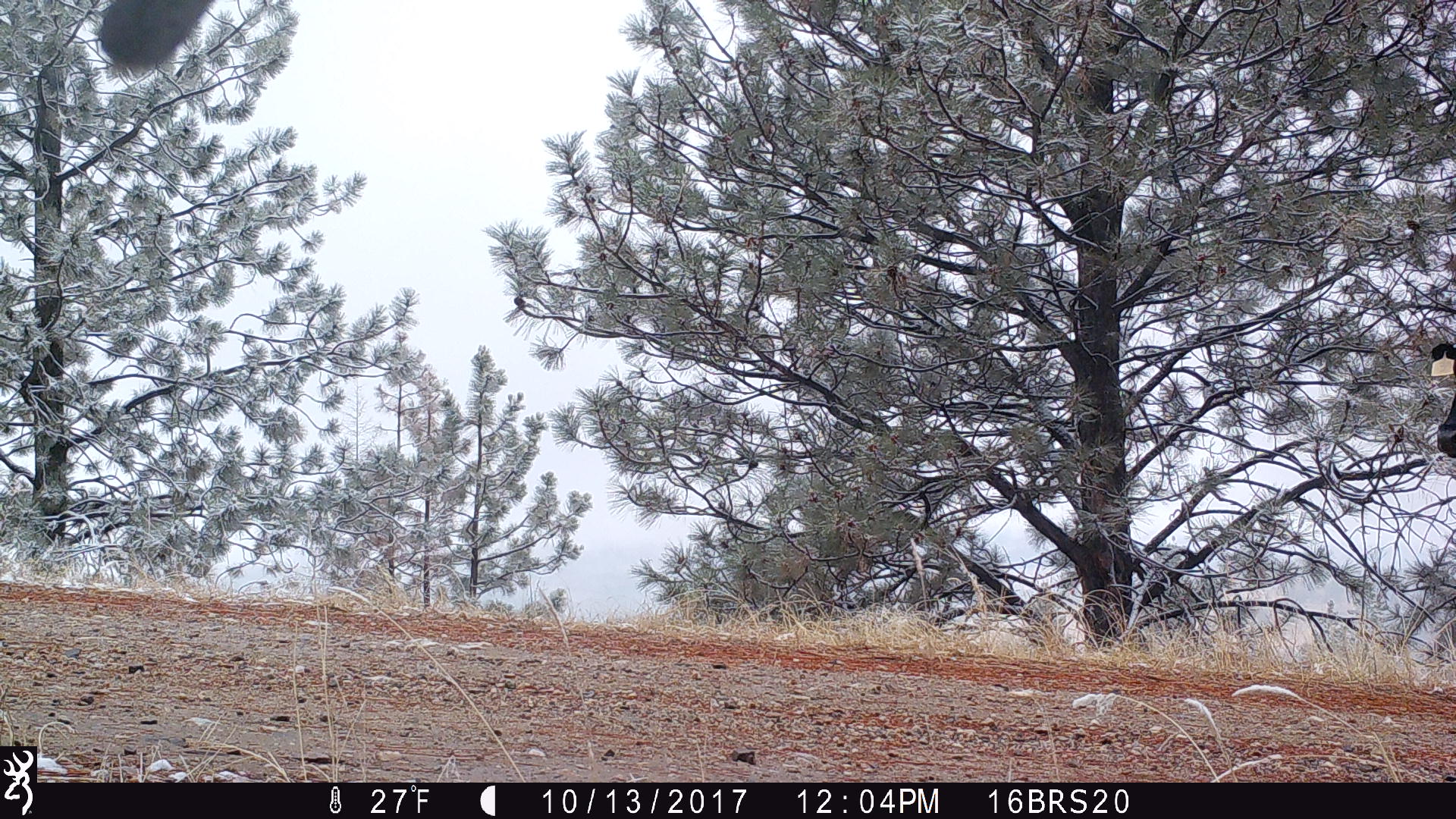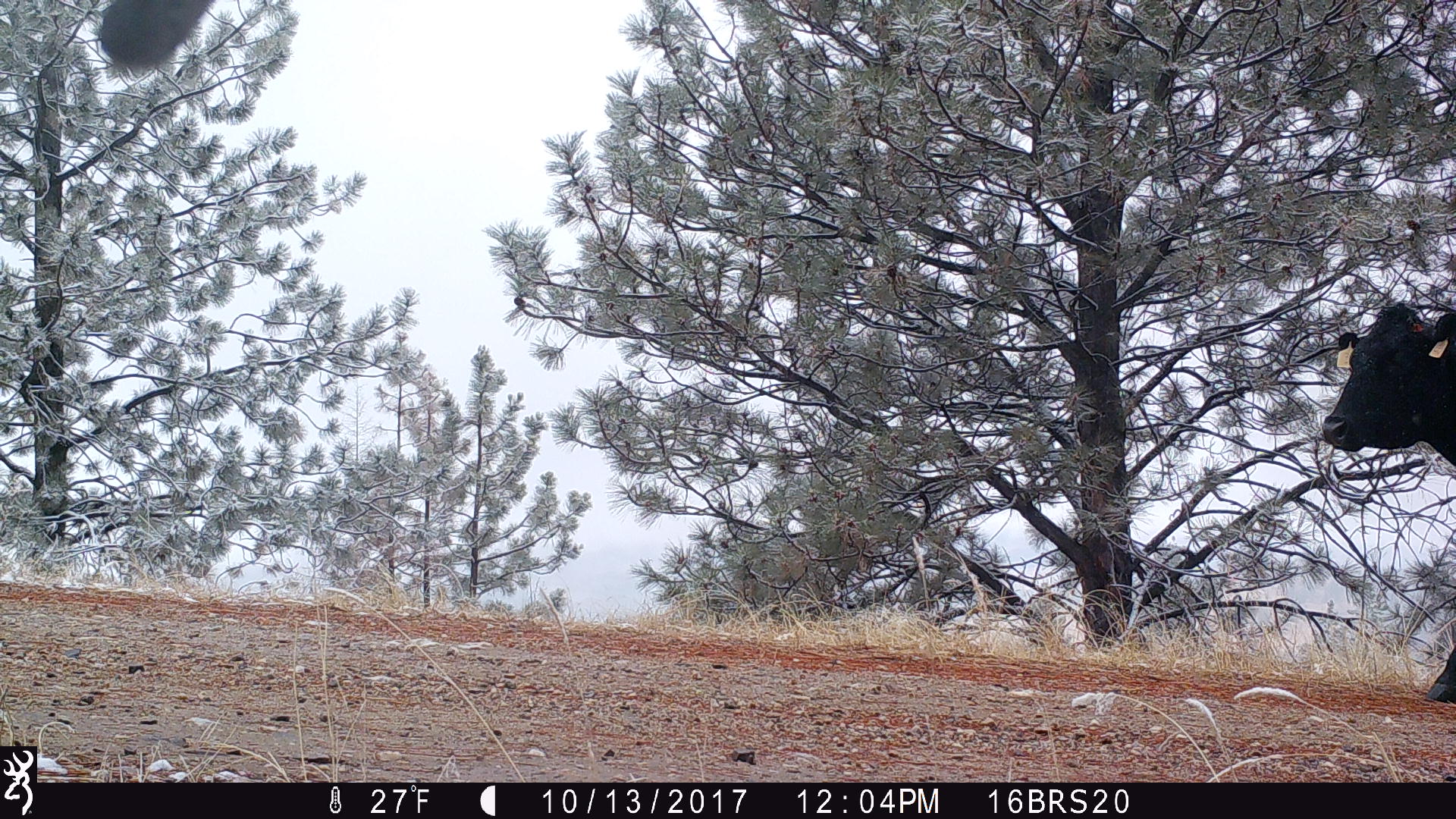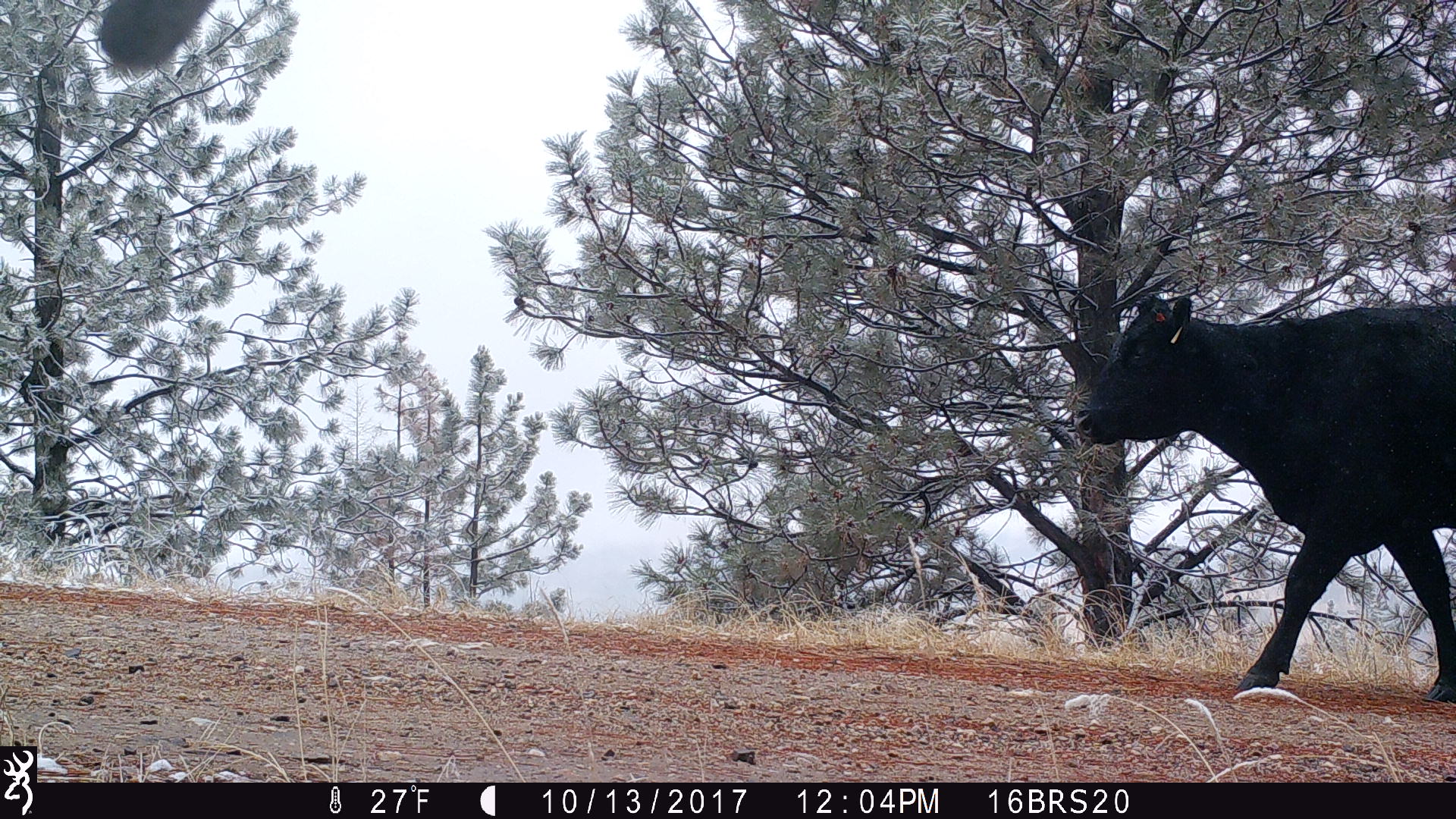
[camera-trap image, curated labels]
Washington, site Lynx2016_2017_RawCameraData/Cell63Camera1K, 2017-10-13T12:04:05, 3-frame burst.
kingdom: Animalia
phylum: Chordata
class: Mammalia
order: Artiodactyla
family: Bovidae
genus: Bos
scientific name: Bos taurus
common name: domestic cattle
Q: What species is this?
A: Domestic cattle (Bos taurus).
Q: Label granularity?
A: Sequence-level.